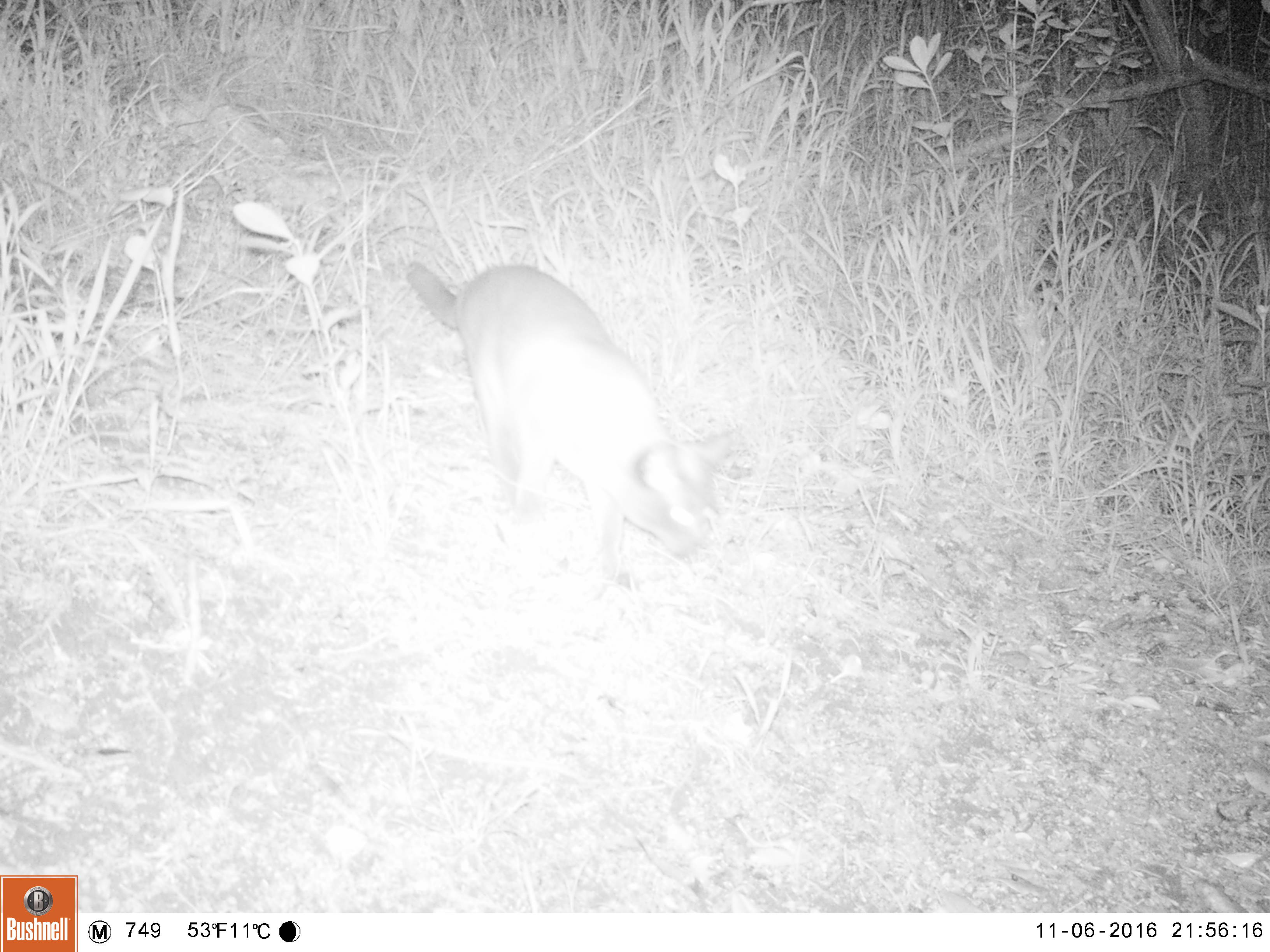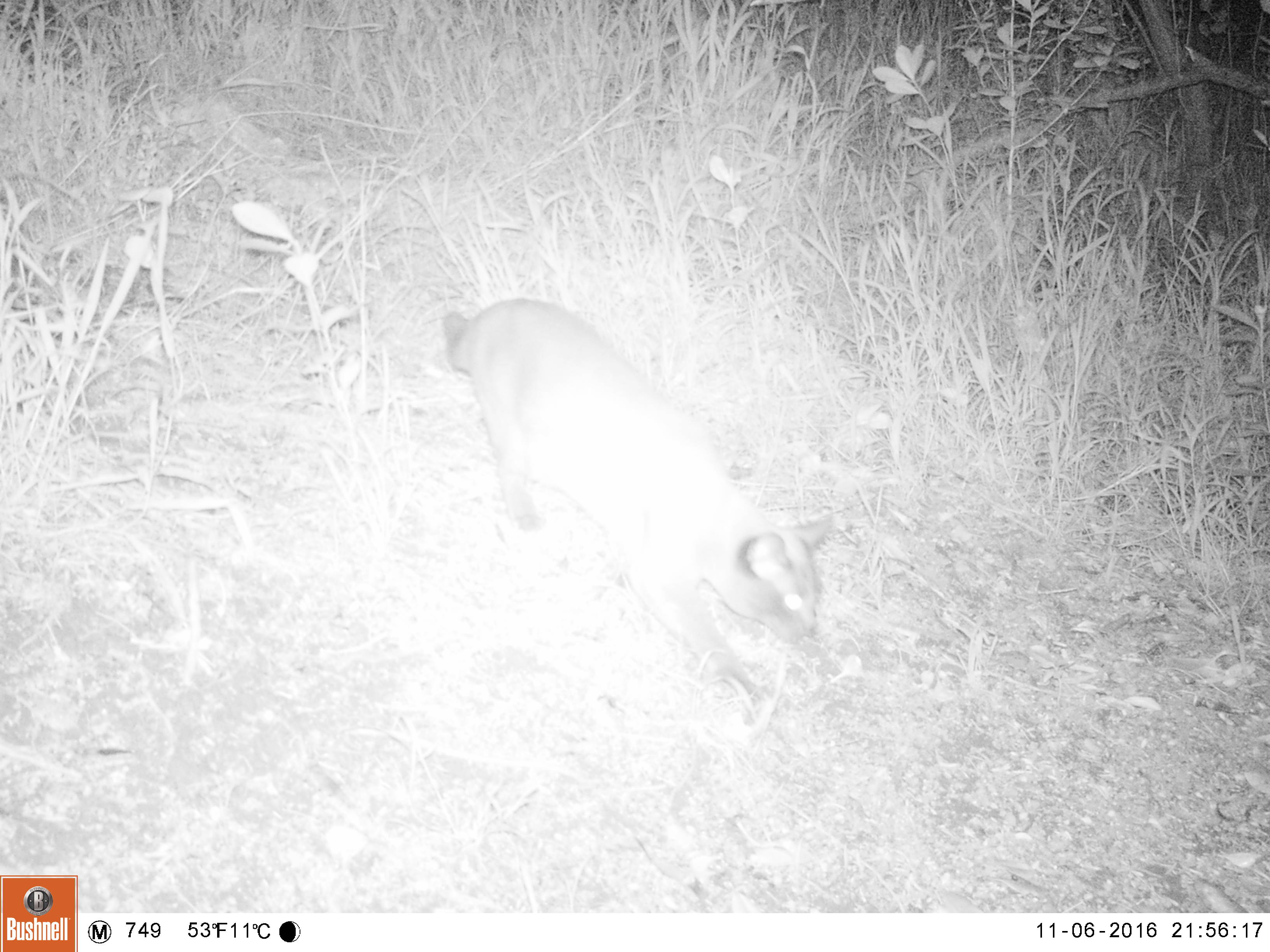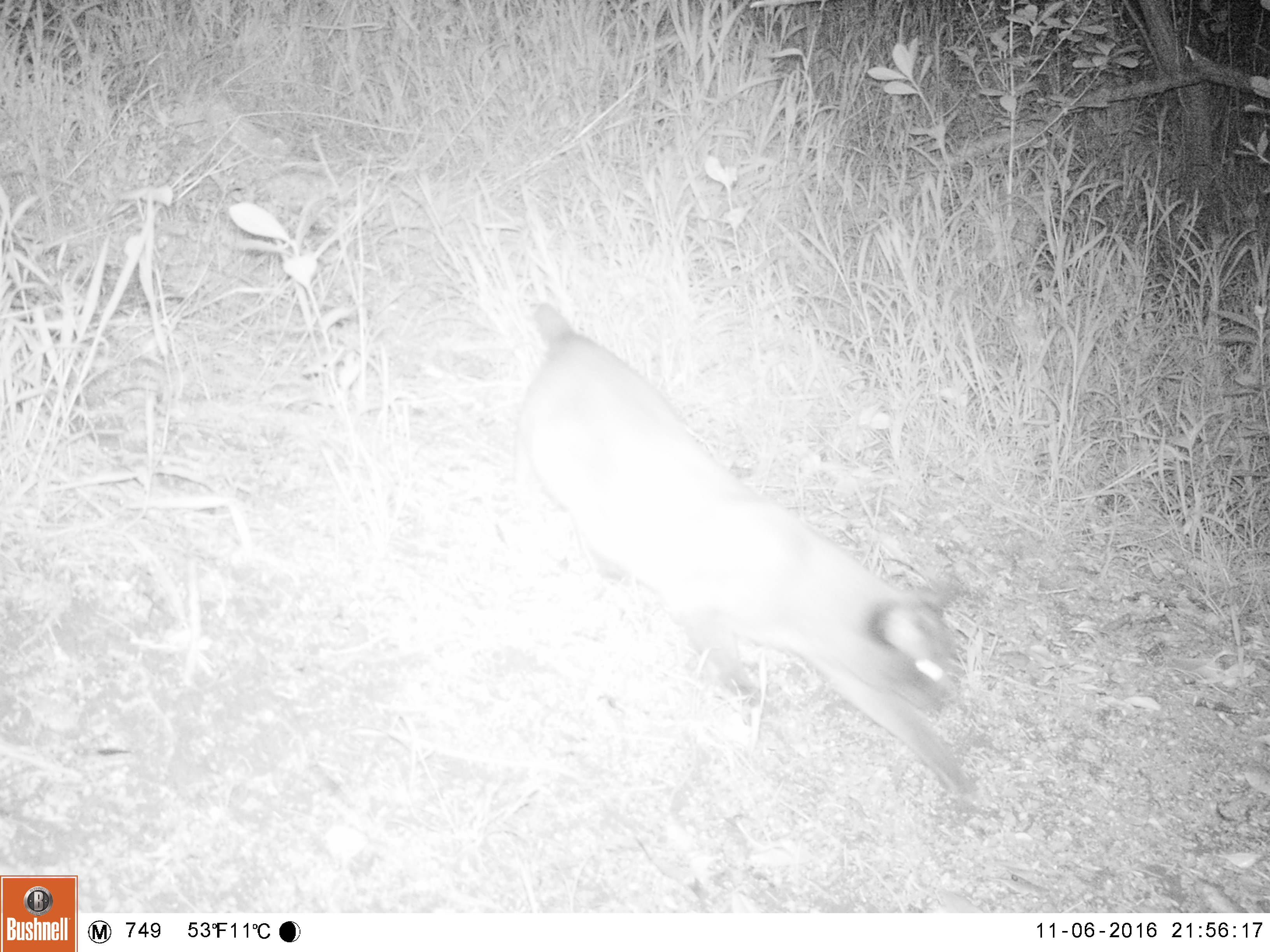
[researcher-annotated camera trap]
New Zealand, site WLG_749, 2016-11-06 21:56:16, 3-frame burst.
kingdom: Animalia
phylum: Chordata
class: Mammalia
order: Carnivora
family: Felidae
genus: Felis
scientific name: Felis catus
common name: domestic cat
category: cat